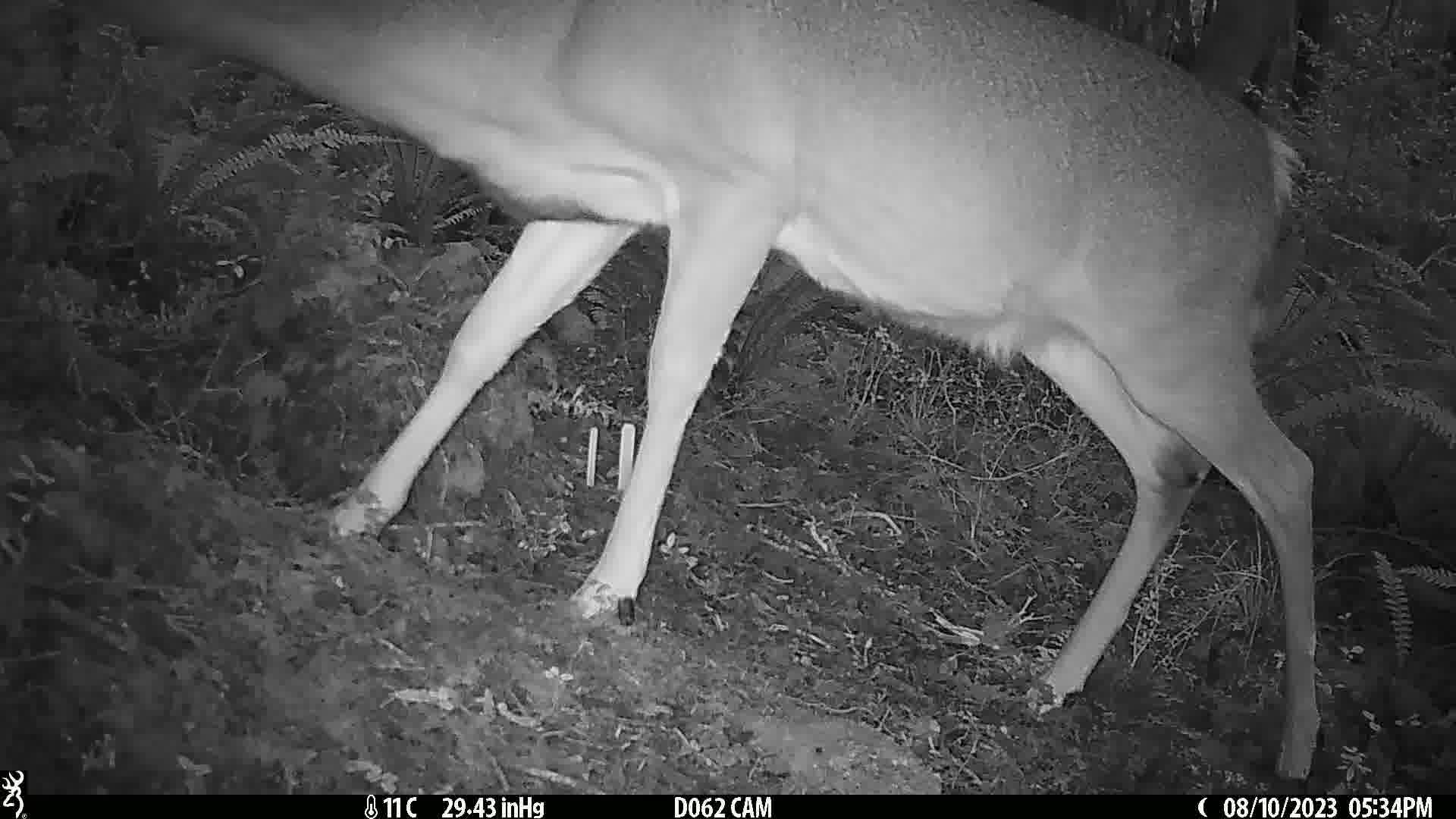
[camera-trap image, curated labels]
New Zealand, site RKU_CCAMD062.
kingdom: Animalia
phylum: Chordata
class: Mammalia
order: Artiodactyla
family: Cervidae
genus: Odocoileus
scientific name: Odocoileus virginianus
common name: white-tailed deer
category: white tailed deer